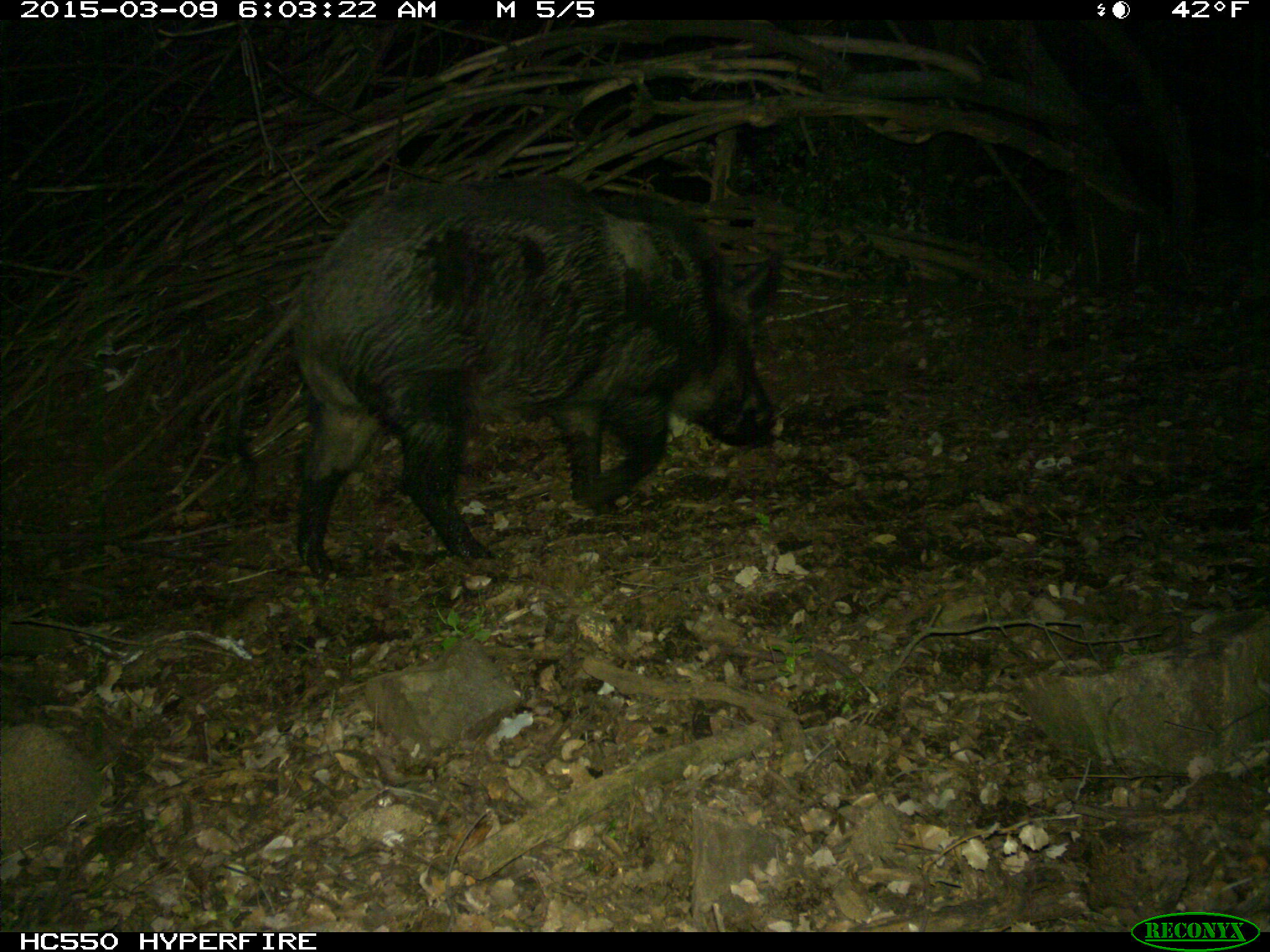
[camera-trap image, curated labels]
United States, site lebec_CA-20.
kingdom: Animalia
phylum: Chordata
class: Mammalia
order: Artiodactyla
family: Suidae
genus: Sus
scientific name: Sus scrofa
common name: wild boar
Sus scrofa (wild boar).